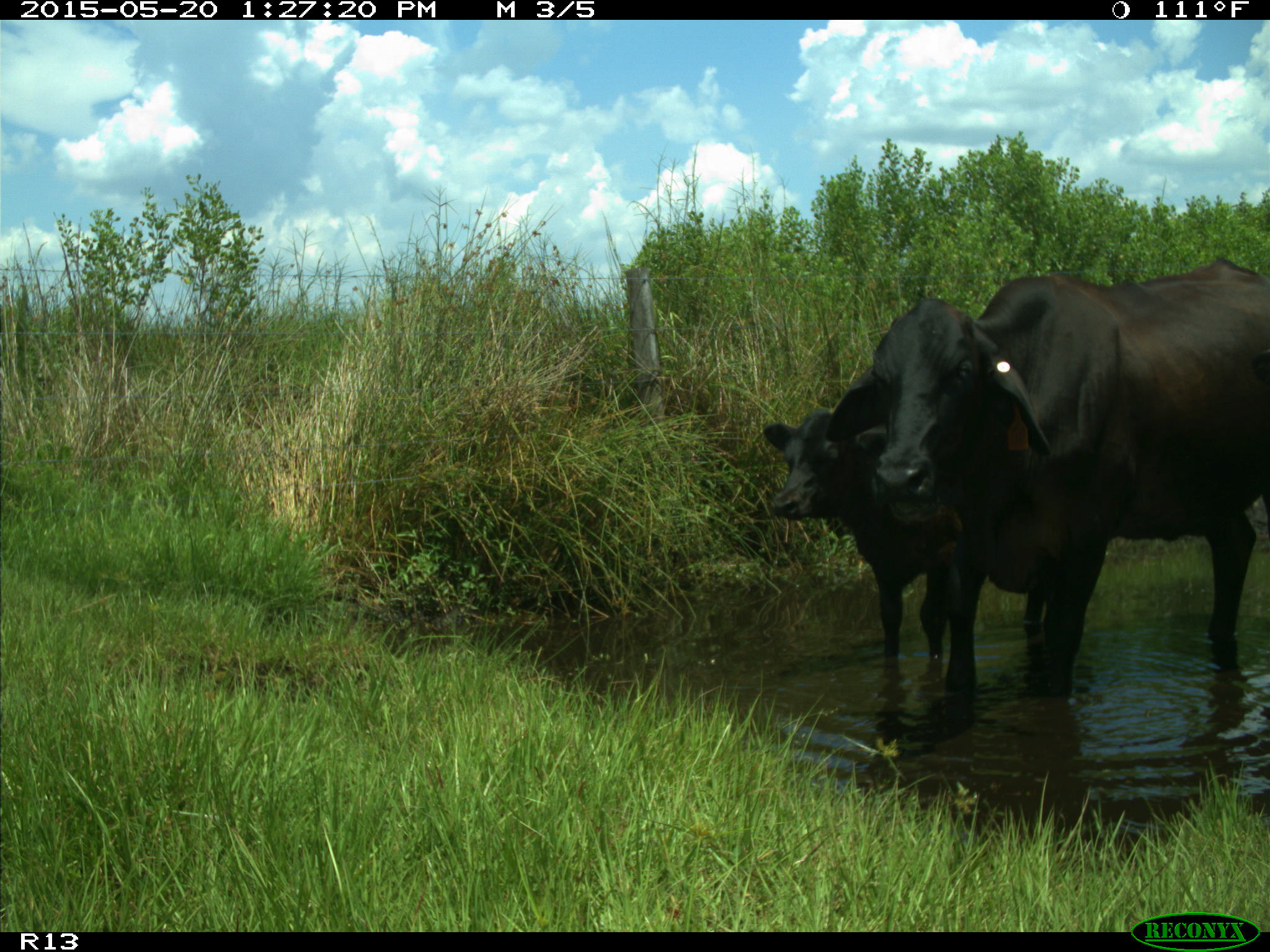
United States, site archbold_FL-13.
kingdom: Animalia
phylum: Chordata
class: Mammalia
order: Artiodactyla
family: Bovidae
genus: Bos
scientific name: Bos taurus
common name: domestic cow